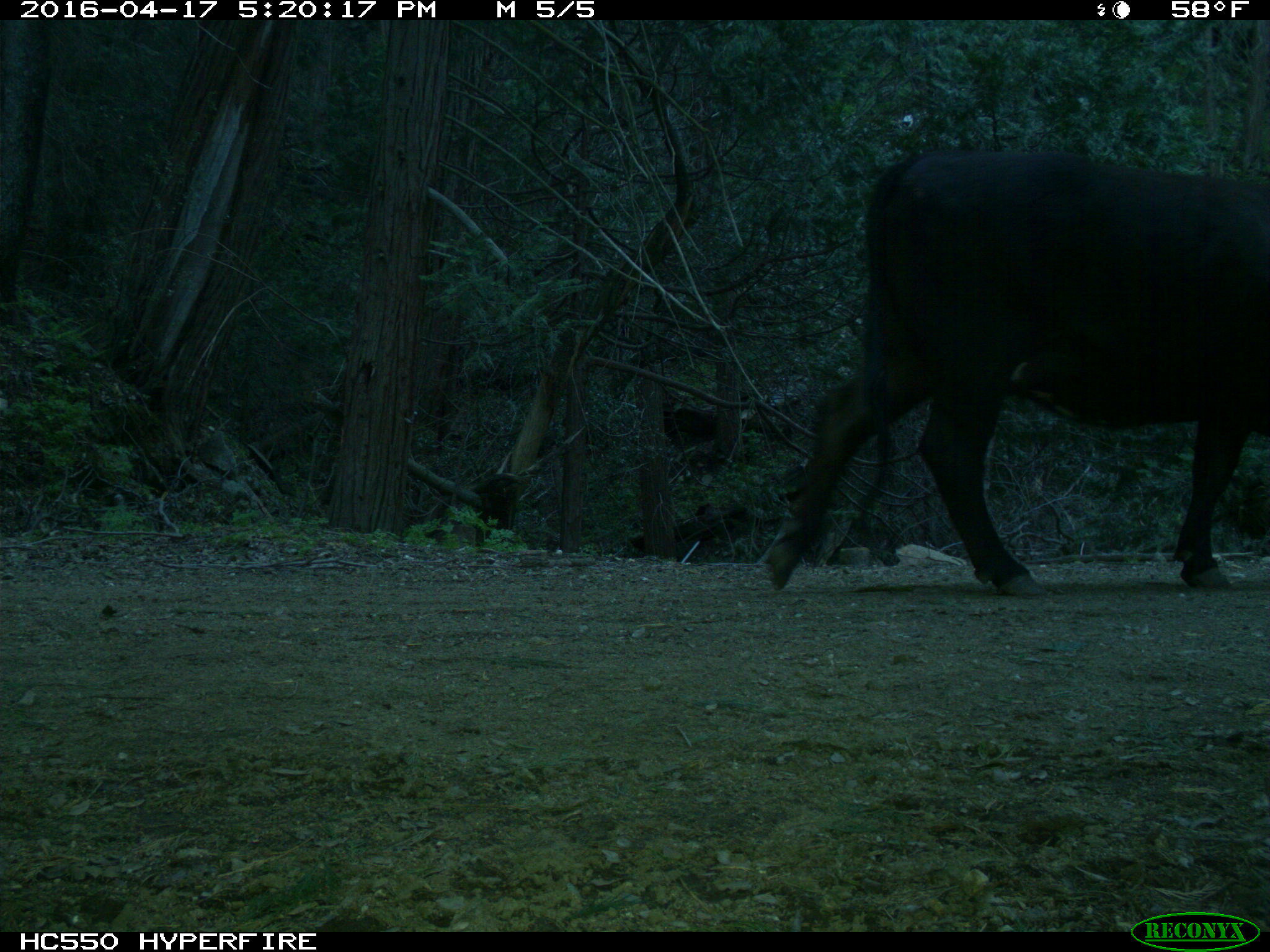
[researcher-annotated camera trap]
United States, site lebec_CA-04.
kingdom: Animalia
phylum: Chordata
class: Mammalia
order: Artiodactyla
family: Bovidae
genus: Bos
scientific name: Bos taurus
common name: domestic cow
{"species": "Bos taurus (domestic cow)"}